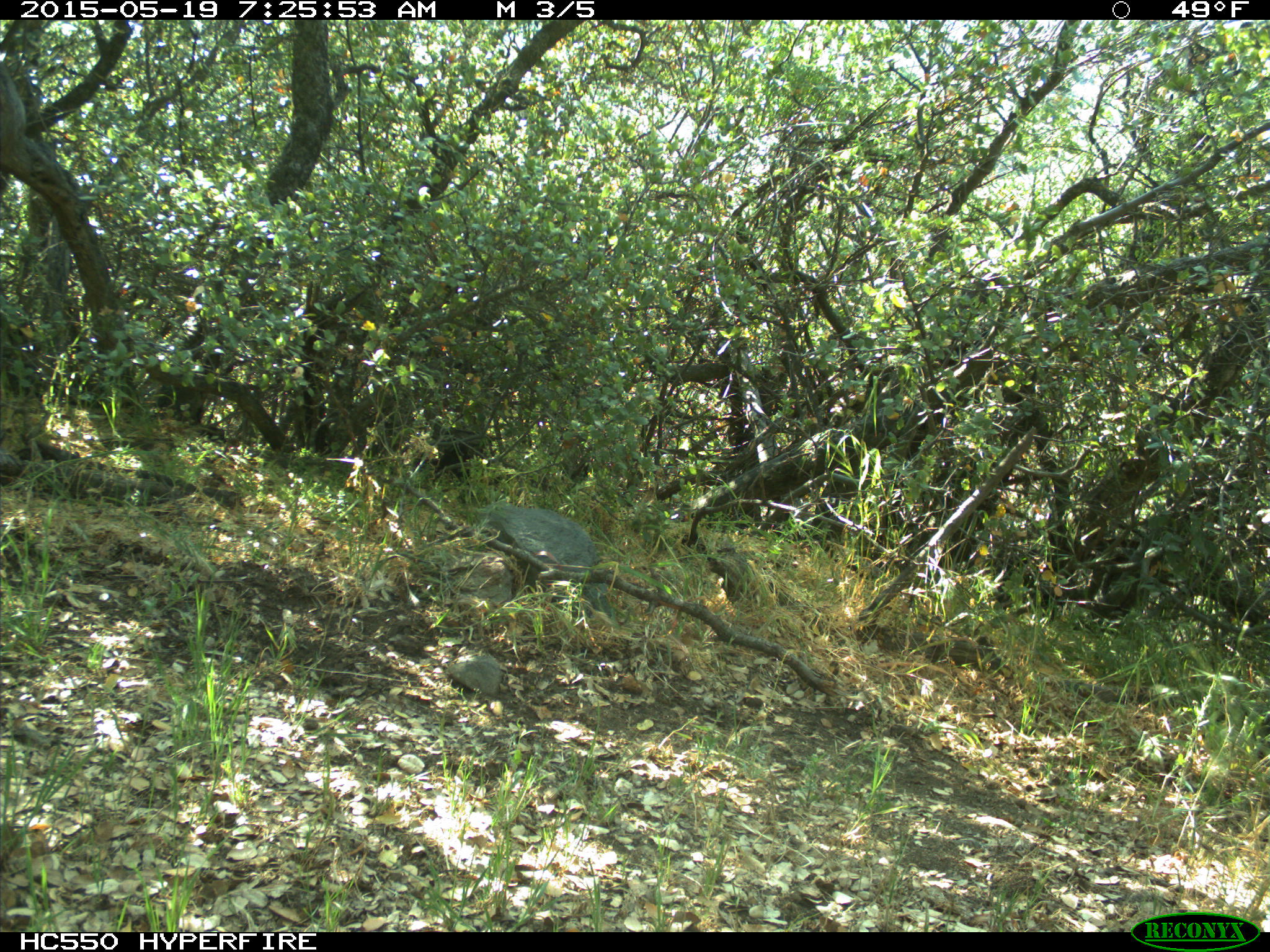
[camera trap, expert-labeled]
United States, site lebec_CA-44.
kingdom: Animalia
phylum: Chordata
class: Mammalia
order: Artiodactyla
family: Bovidae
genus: Bos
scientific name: Bos taurus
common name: domestic cow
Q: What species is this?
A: Bos taurus (domestic cow).